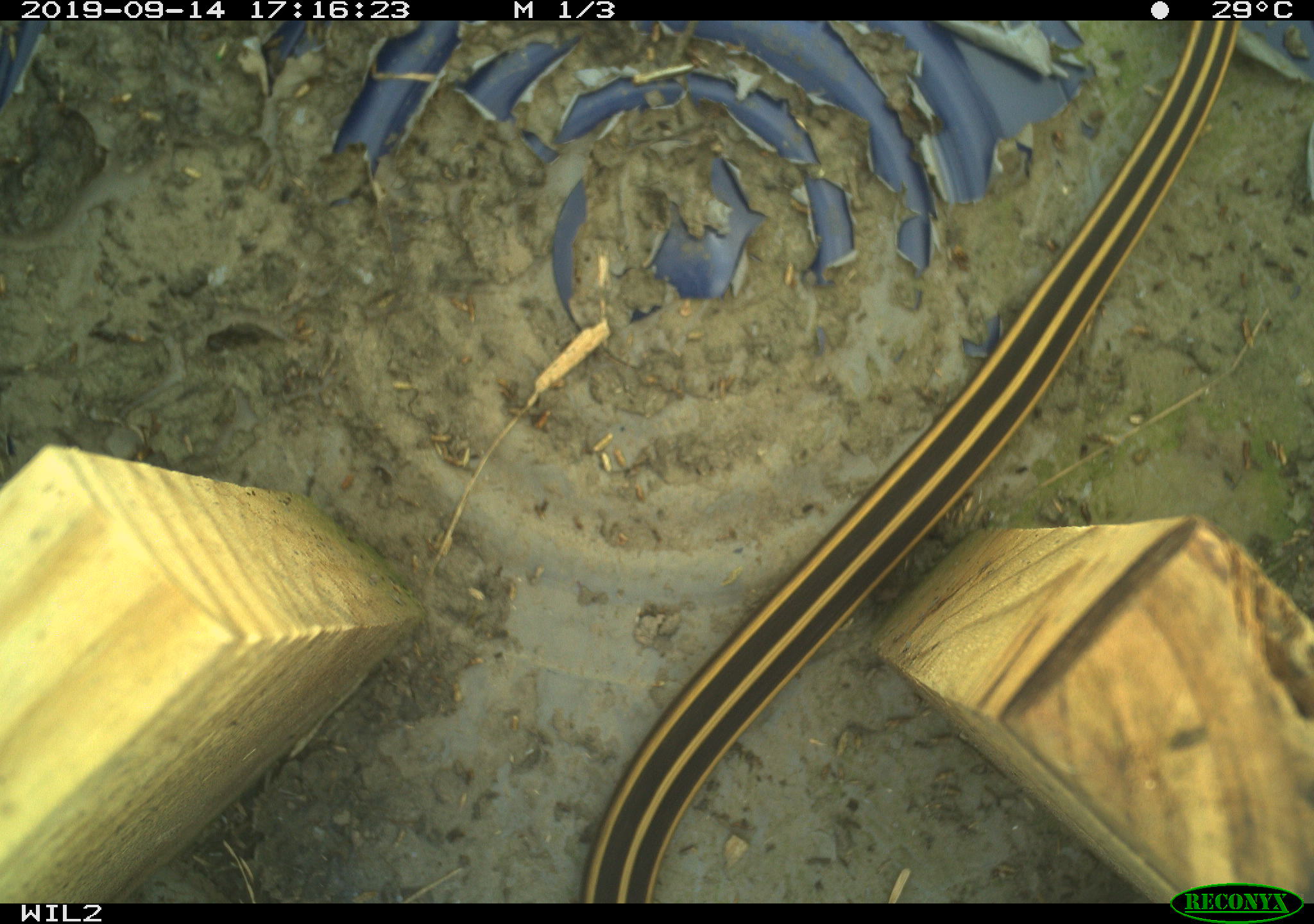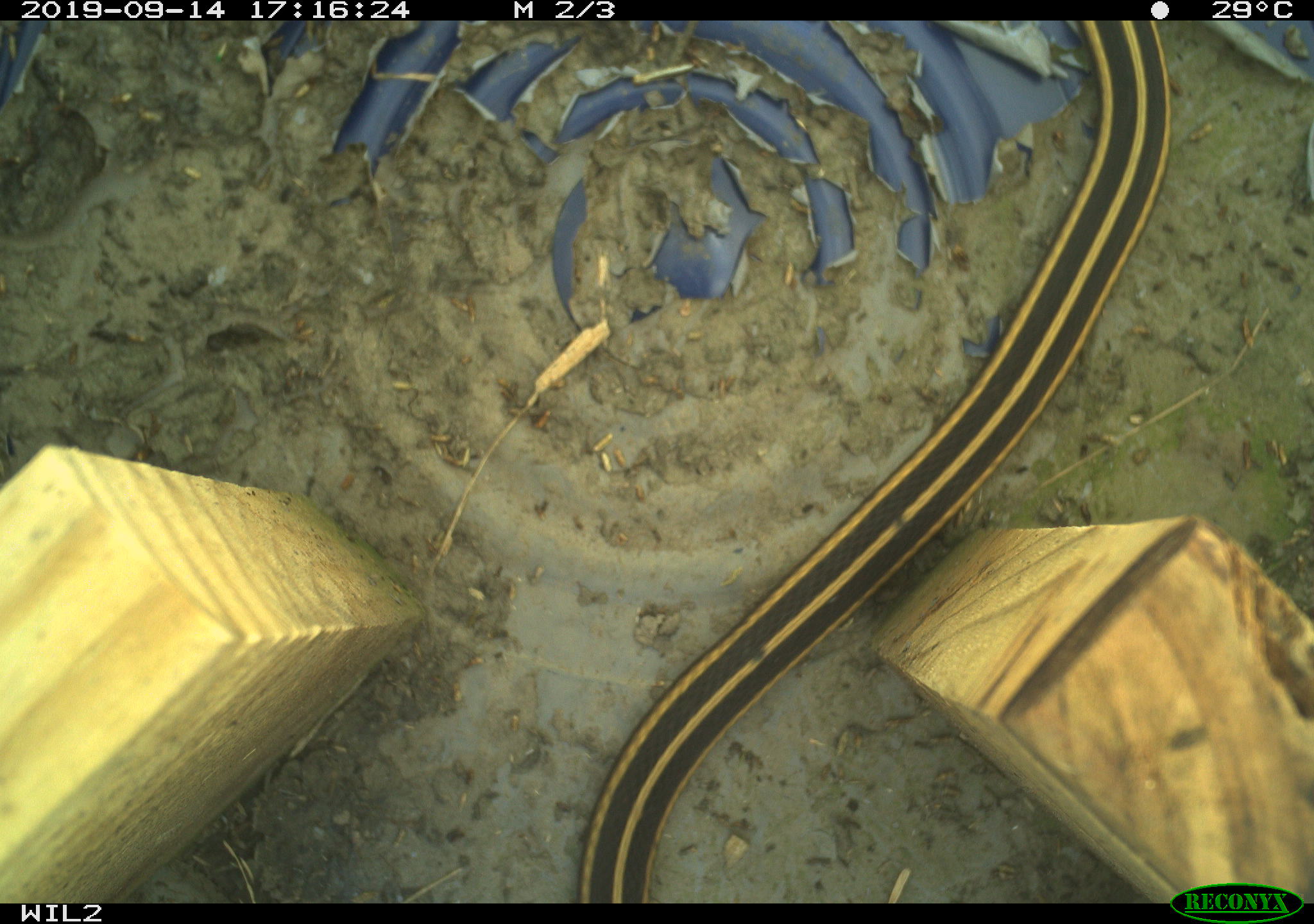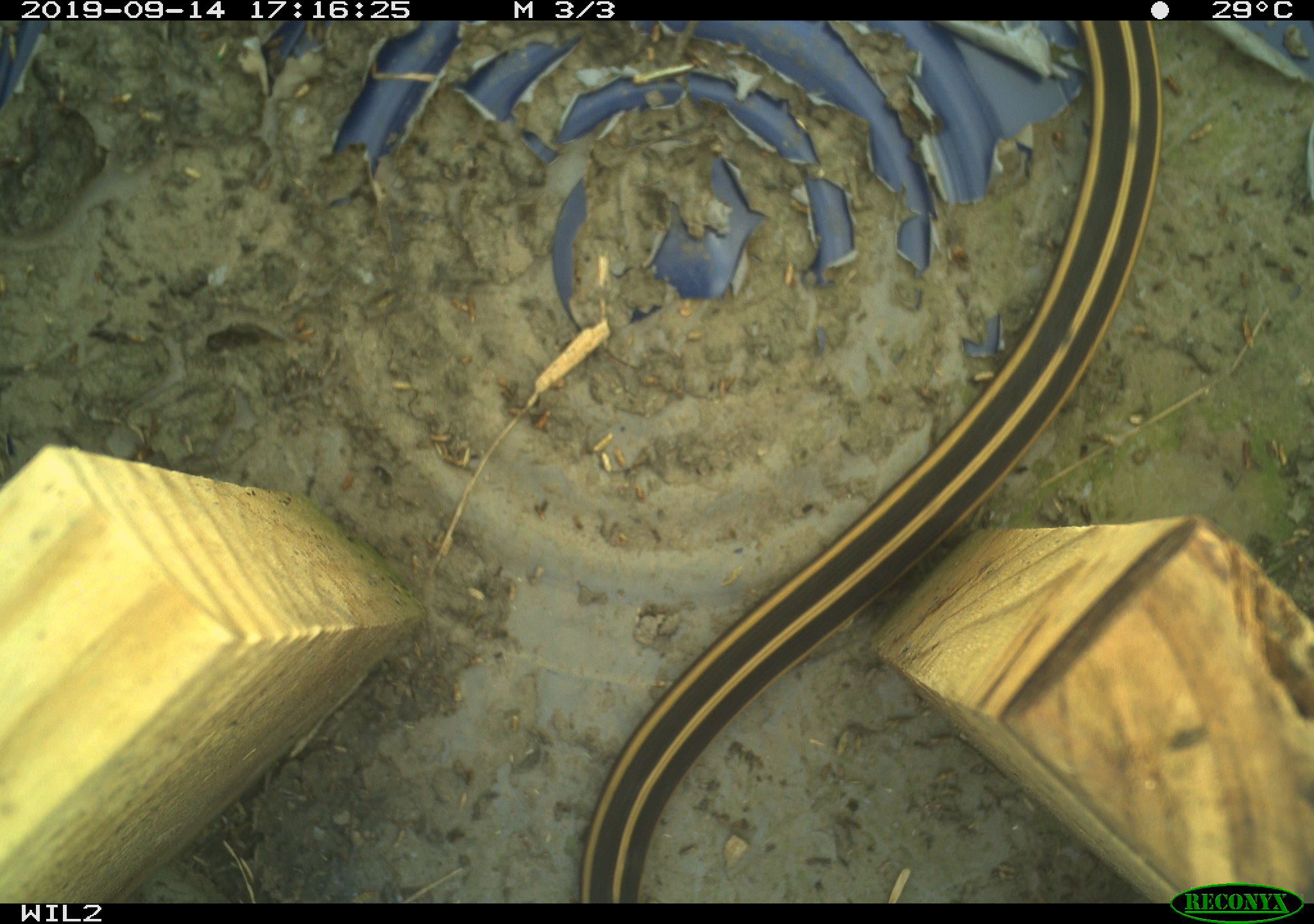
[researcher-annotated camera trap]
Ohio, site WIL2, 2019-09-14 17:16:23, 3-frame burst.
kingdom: Animalia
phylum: Chordata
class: Reptilia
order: Squamata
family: Colubridae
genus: Thamnophis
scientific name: Thamnophis sirtalis sirtalis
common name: eastern gartersnake